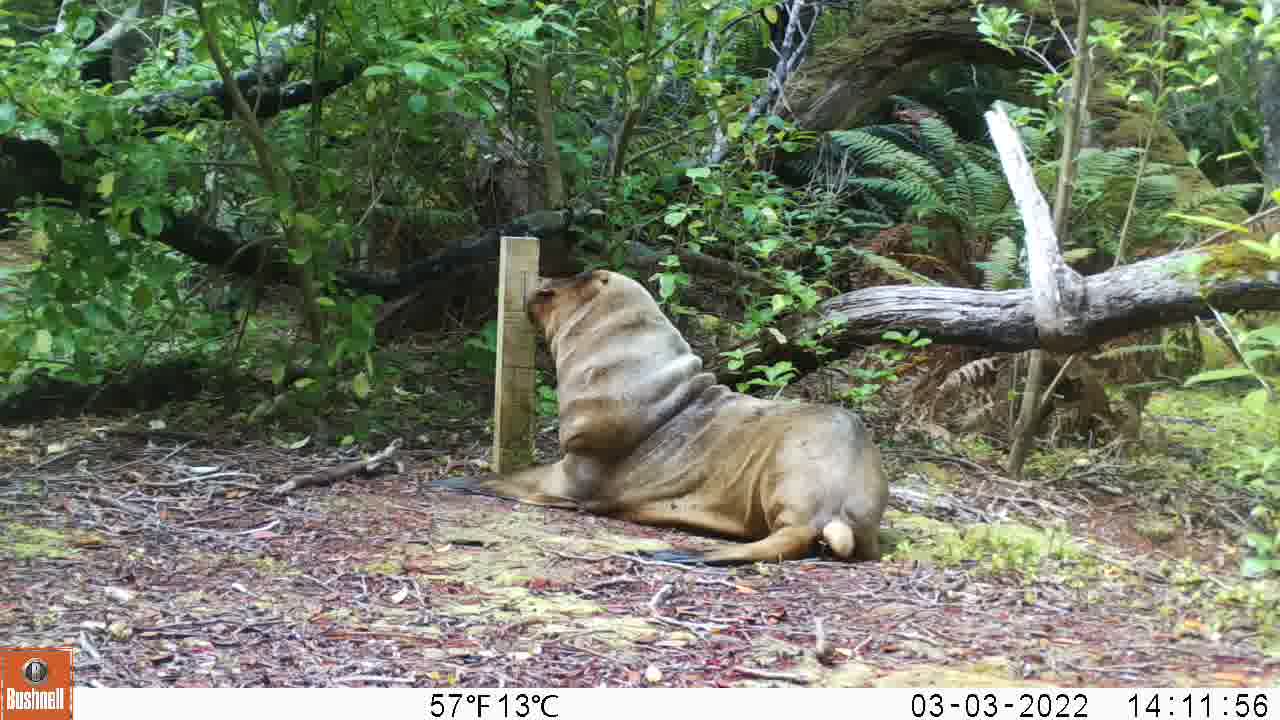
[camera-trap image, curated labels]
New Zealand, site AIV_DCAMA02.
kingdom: Animalia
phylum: Chordata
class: Mammalia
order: Carnivora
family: Otariidae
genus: Phocarctos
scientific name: Phocarctos hookeri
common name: new zealand sea lion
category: sealion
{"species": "sealion (new zealand sea lion) (Phocarctos hookeri)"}